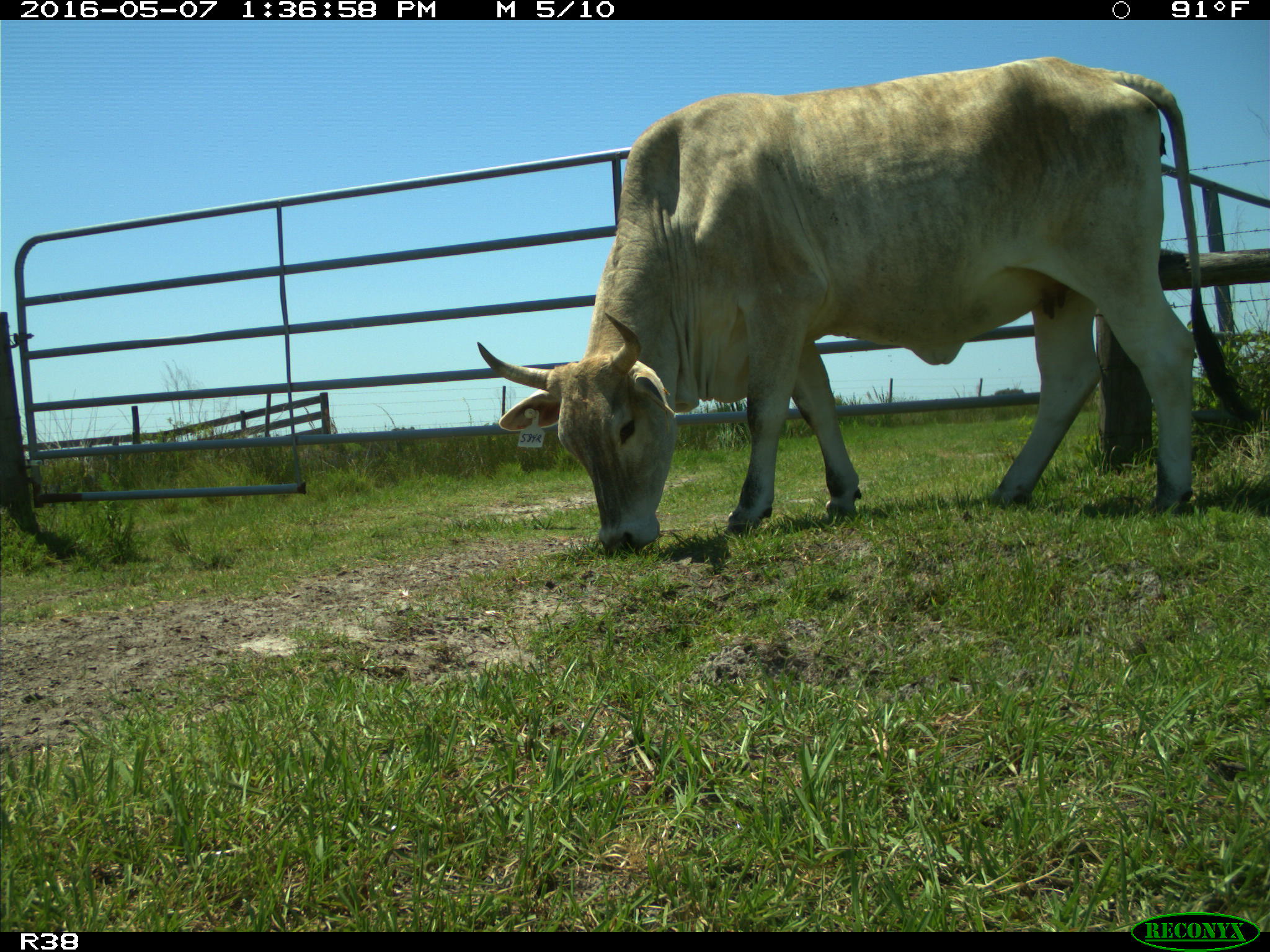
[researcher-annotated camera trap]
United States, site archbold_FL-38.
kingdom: Animalia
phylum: Chordata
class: Mammalia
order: Artiodactyla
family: Bovidae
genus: Bos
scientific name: Bos taurus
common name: domestic cow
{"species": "Bos taurus (domestic cow)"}